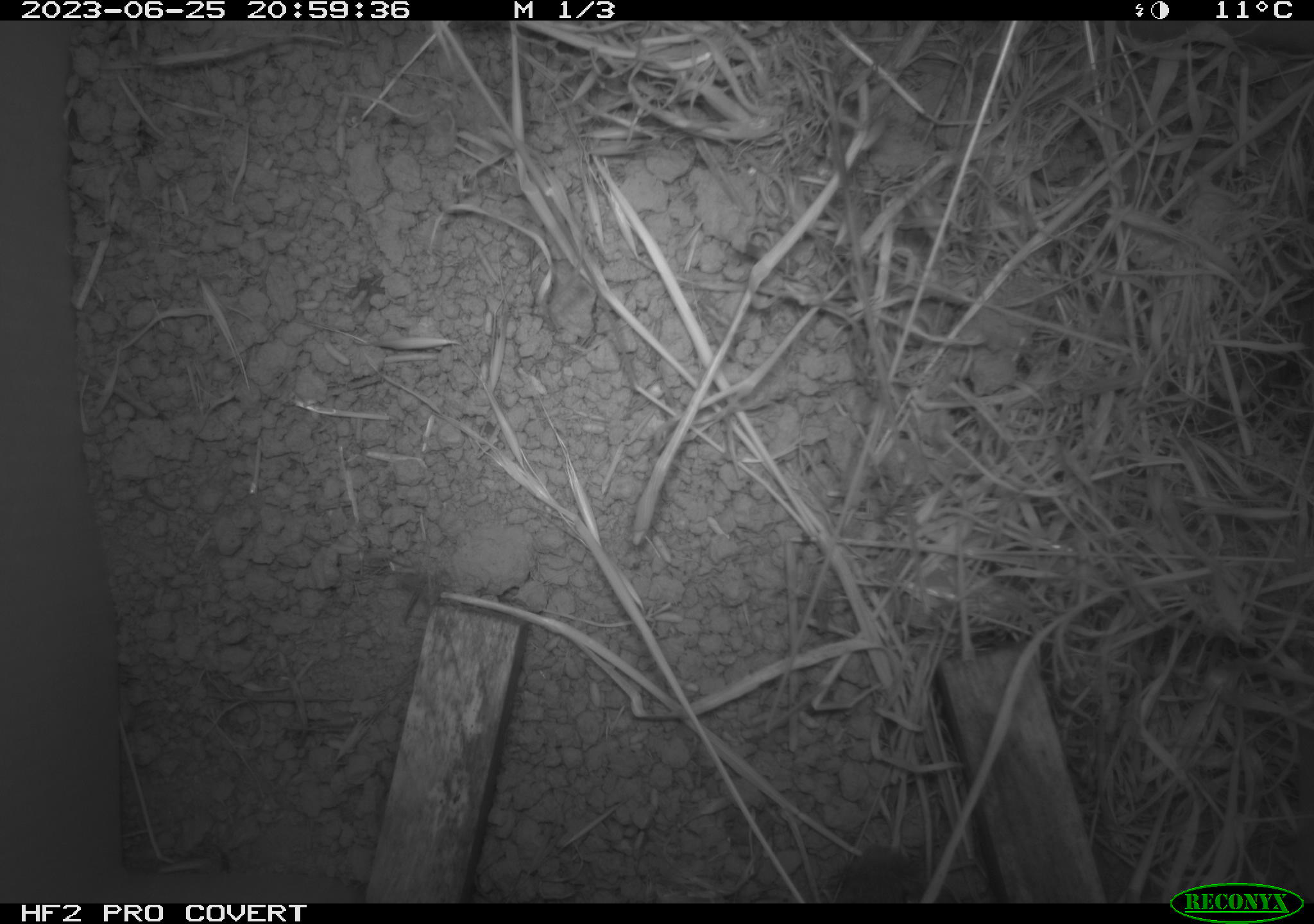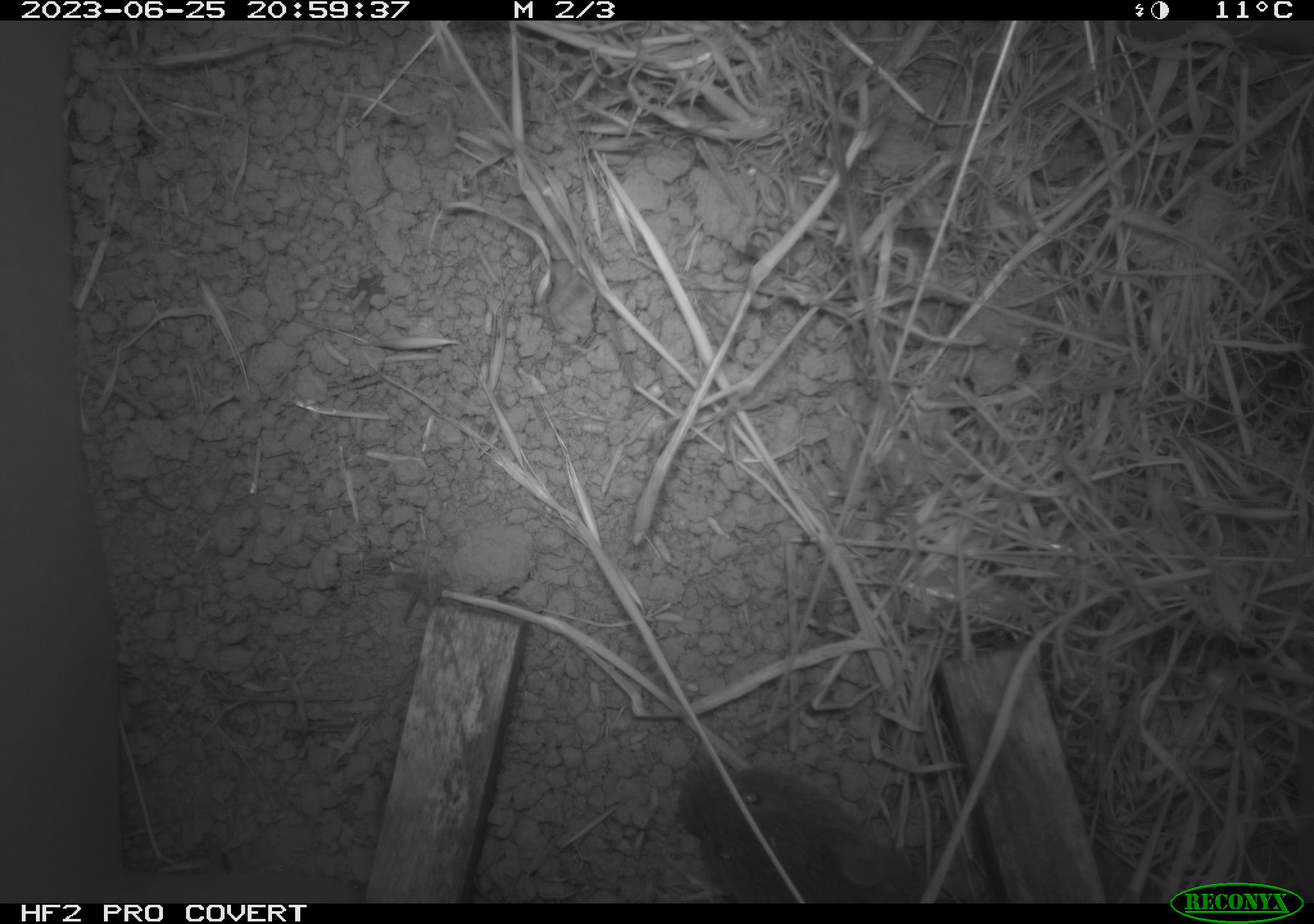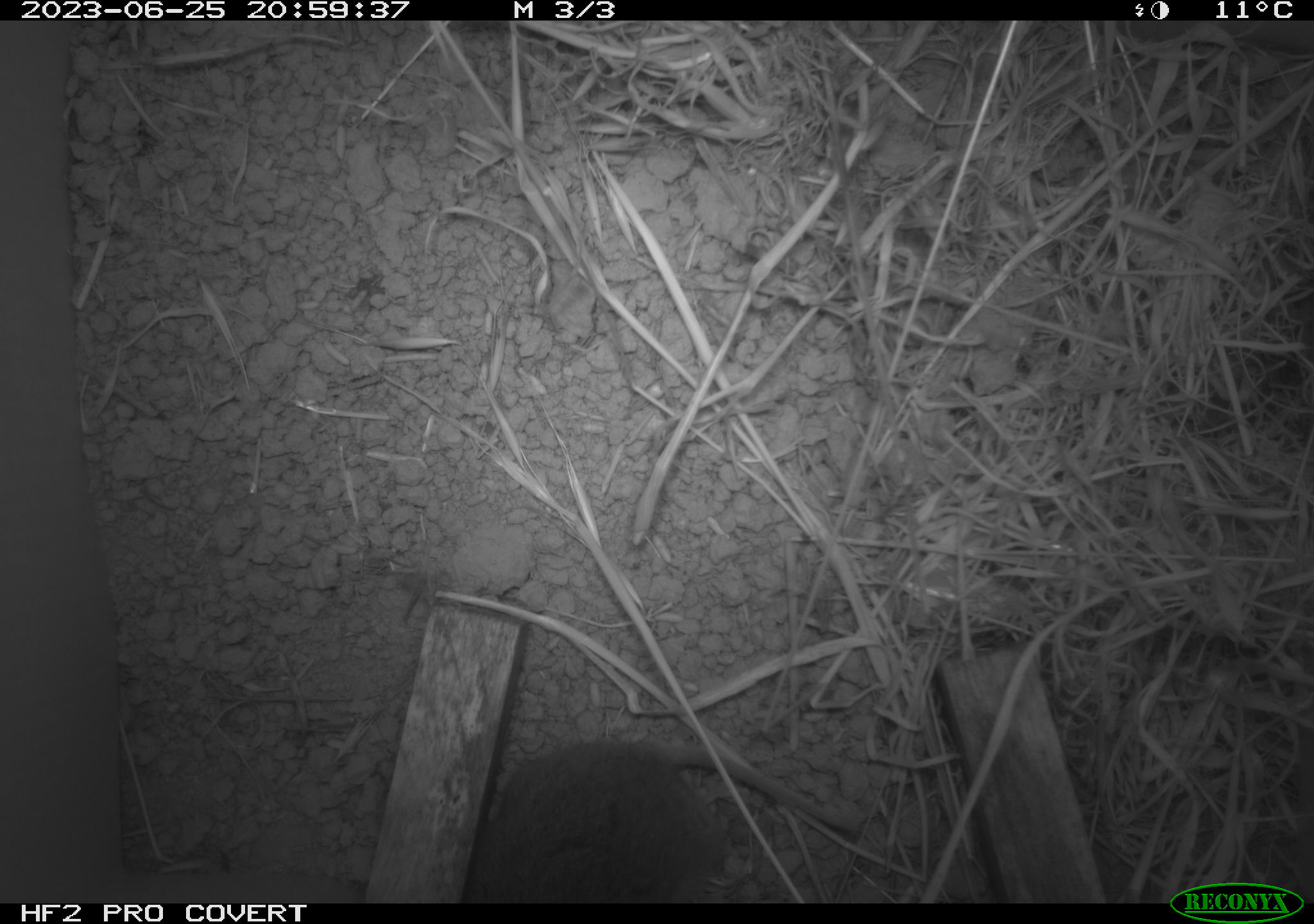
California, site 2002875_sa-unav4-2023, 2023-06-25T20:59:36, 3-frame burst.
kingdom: Animalia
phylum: Chordata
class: Mammalia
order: Rodentia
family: Cricetidae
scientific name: Arvicolinae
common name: voles, lemmings, and muskrats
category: arvicolinae subfamily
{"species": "arvicolinae subfamily (voles, lemmings, and muskrats) (Arvicolinae)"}